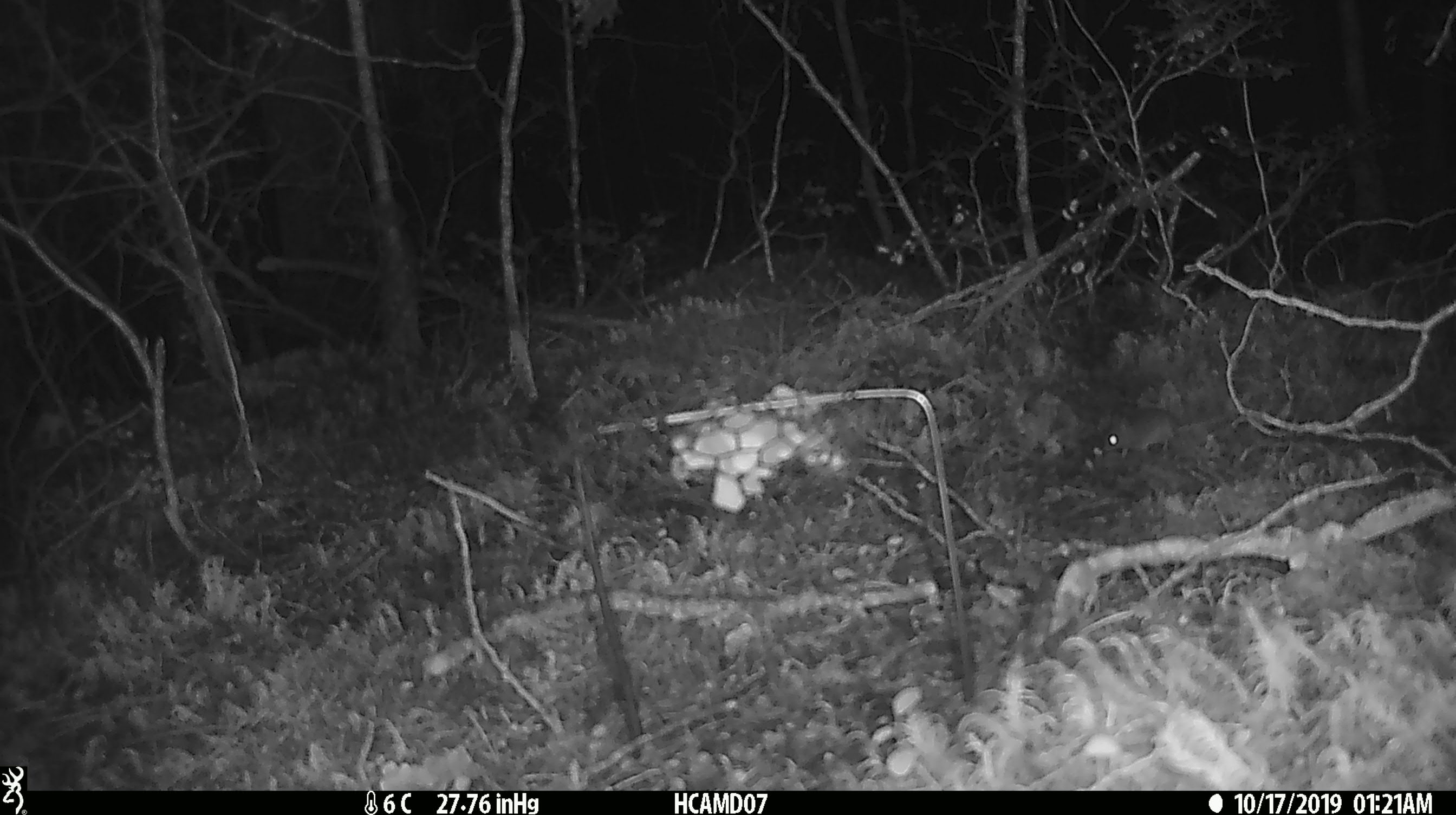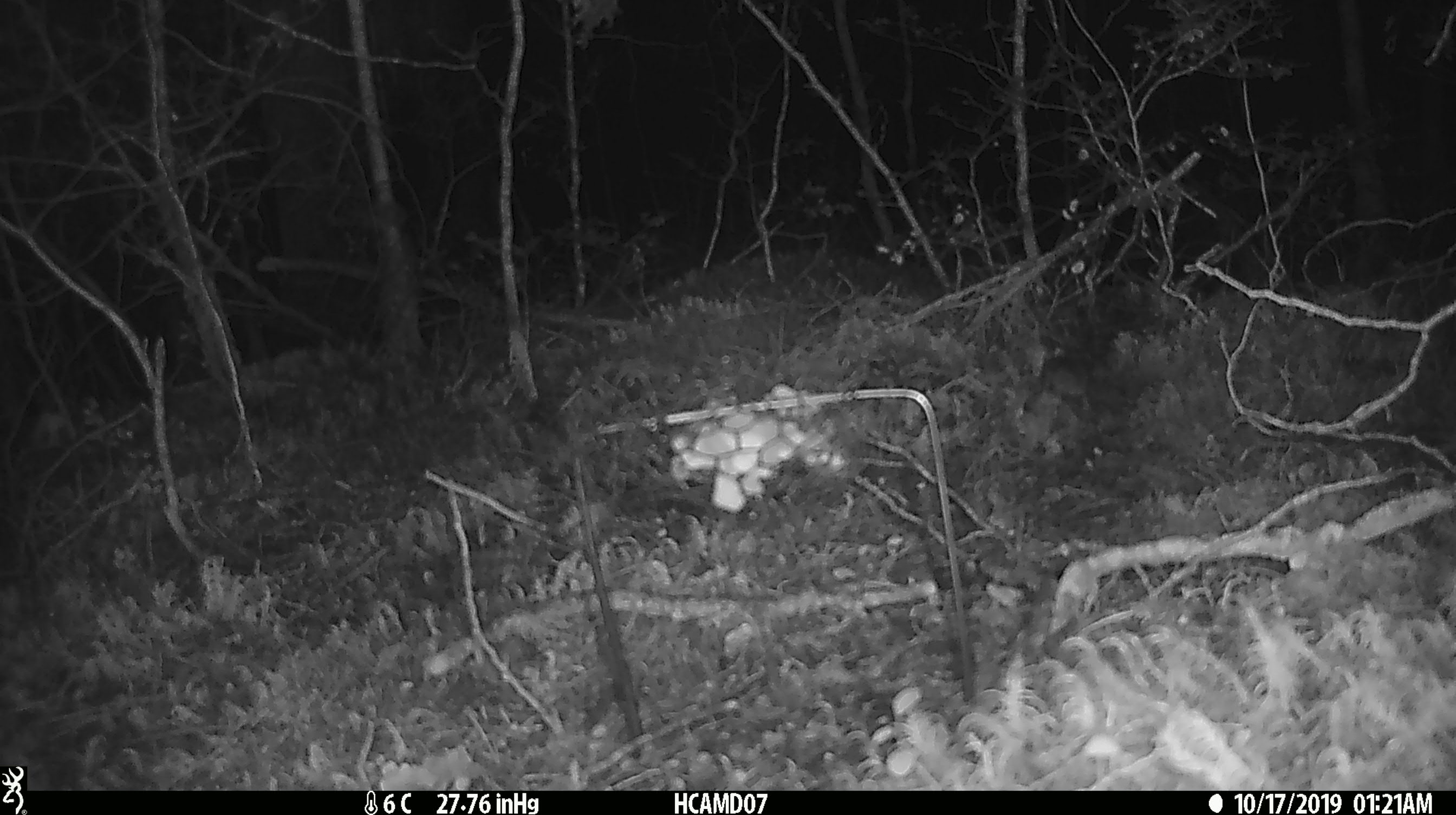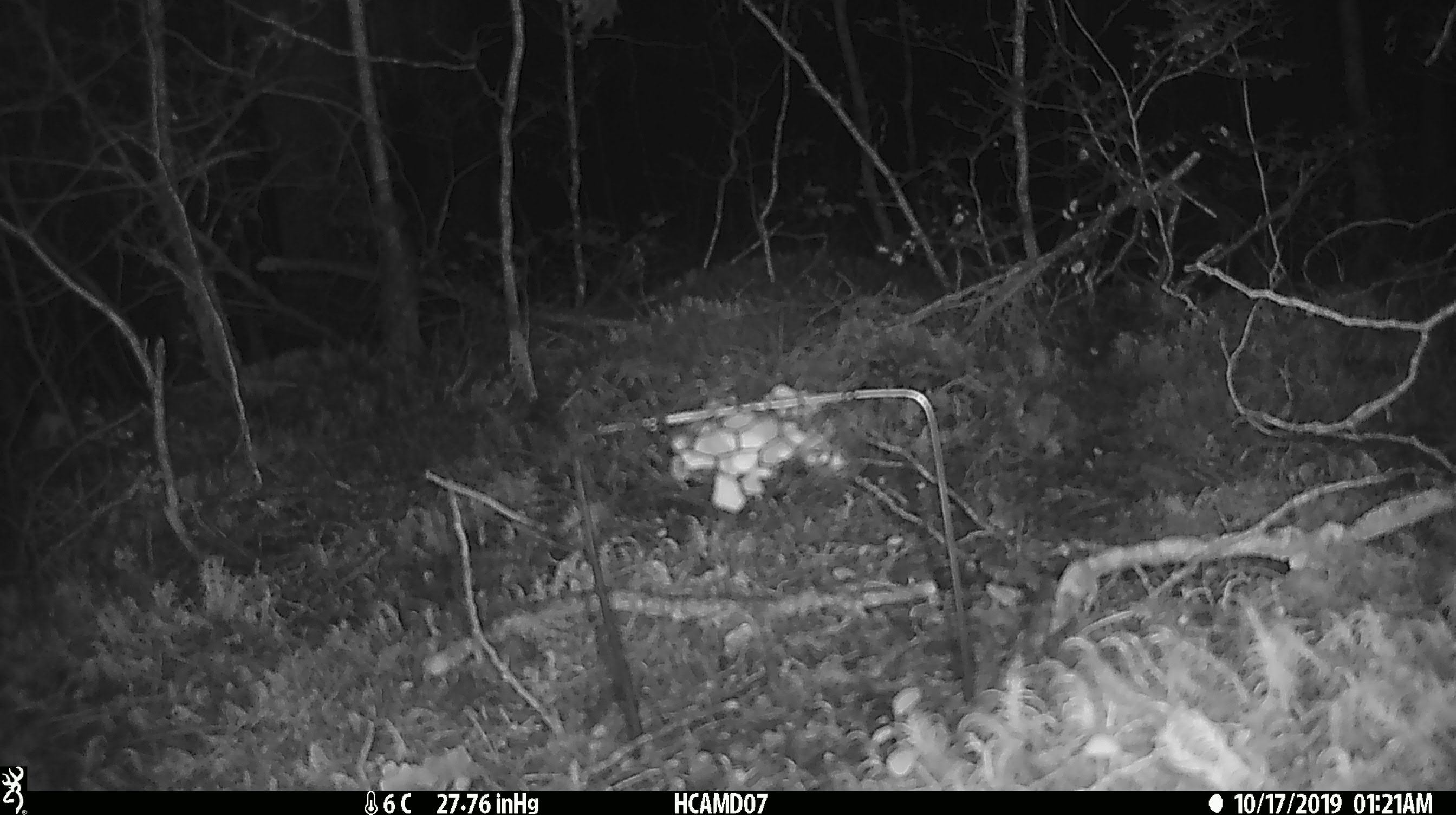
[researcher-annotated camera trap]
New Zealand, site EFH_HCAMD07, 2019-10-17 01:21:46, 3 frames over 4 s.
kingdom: Animalia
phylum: Chordata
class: Mammalia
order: Rodentia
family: Muridae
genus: Mus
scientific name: Mus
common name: mouse